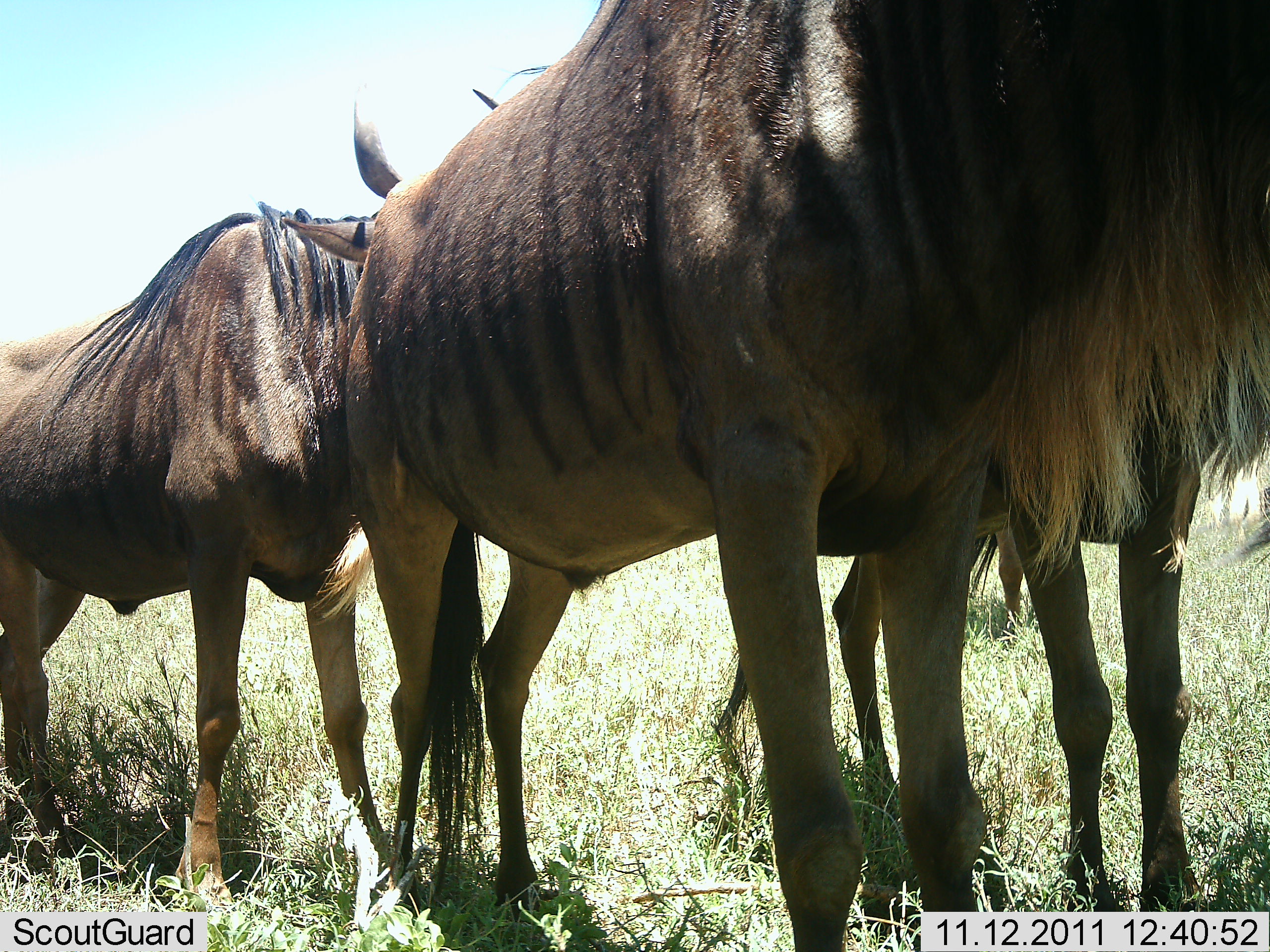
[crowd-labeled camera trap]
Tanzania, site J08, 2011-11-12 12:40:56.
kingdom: Animalia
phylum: Chordata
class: Mammalia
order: Artiodactyla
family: Bovidae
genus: Connochaetes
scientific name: Connochaetes taurinus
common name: blue wildebeest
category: wildebeest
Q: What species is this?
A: Wildebeest (blue wildebeest) (Connochaetes taurinus).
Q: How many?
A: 3.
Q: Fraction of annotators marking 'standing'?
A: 100%.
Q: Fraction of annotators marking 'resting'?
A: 0%.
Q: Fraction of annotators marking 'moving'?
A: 0%.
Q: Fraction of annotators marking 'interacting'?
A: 0%.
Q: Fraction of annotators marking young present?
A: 0%.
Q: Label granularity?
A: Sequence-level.